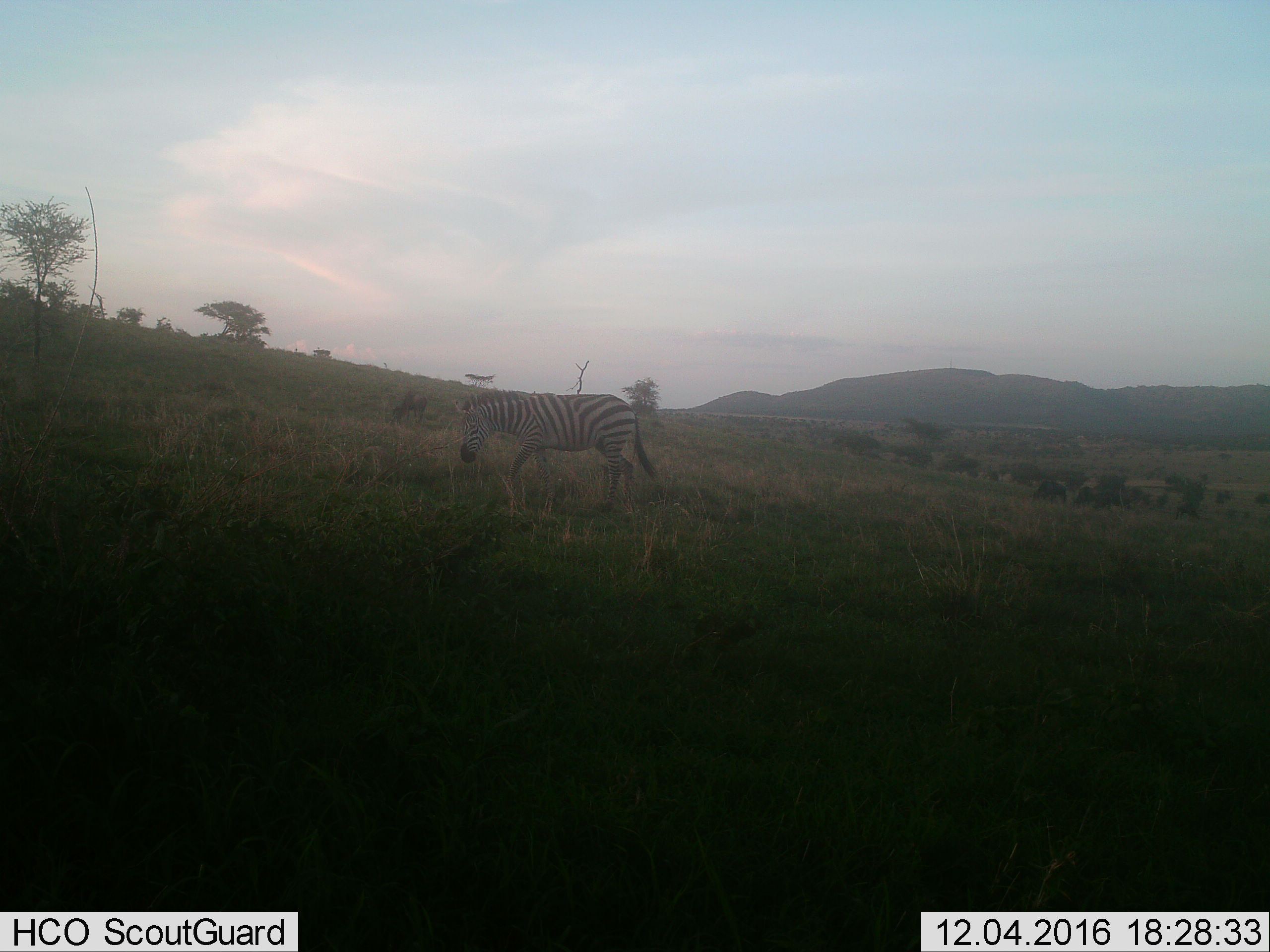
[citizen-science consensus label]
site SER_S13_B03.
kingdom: Animalia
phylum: Chordata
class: Mammalia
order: Perissodactyla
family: Equidae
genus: Equus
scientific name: Equus quagga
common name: plains zebra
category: zebraplains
Zebraplains (plains zebra) (Equus quagga), count 1. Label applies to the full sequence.